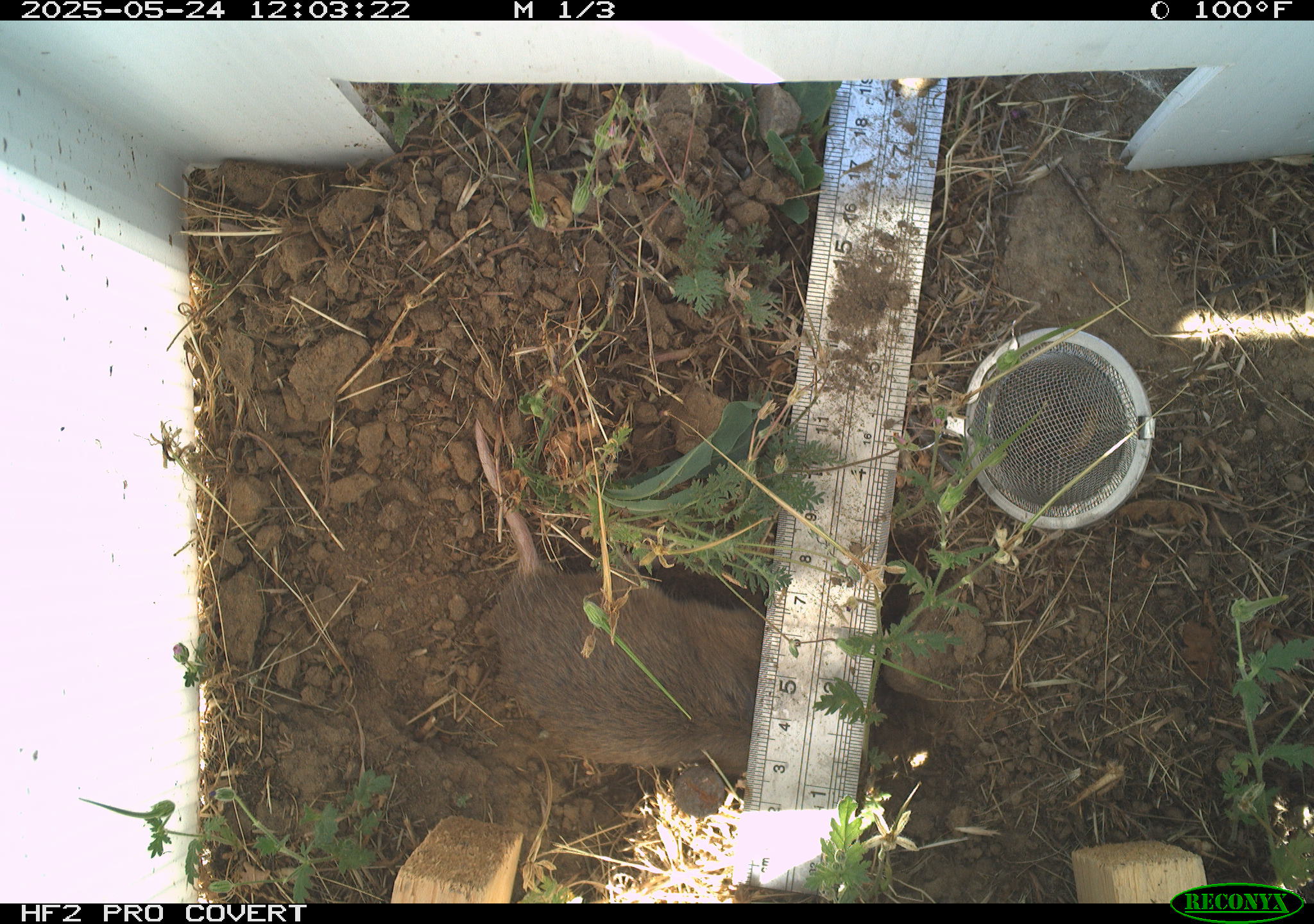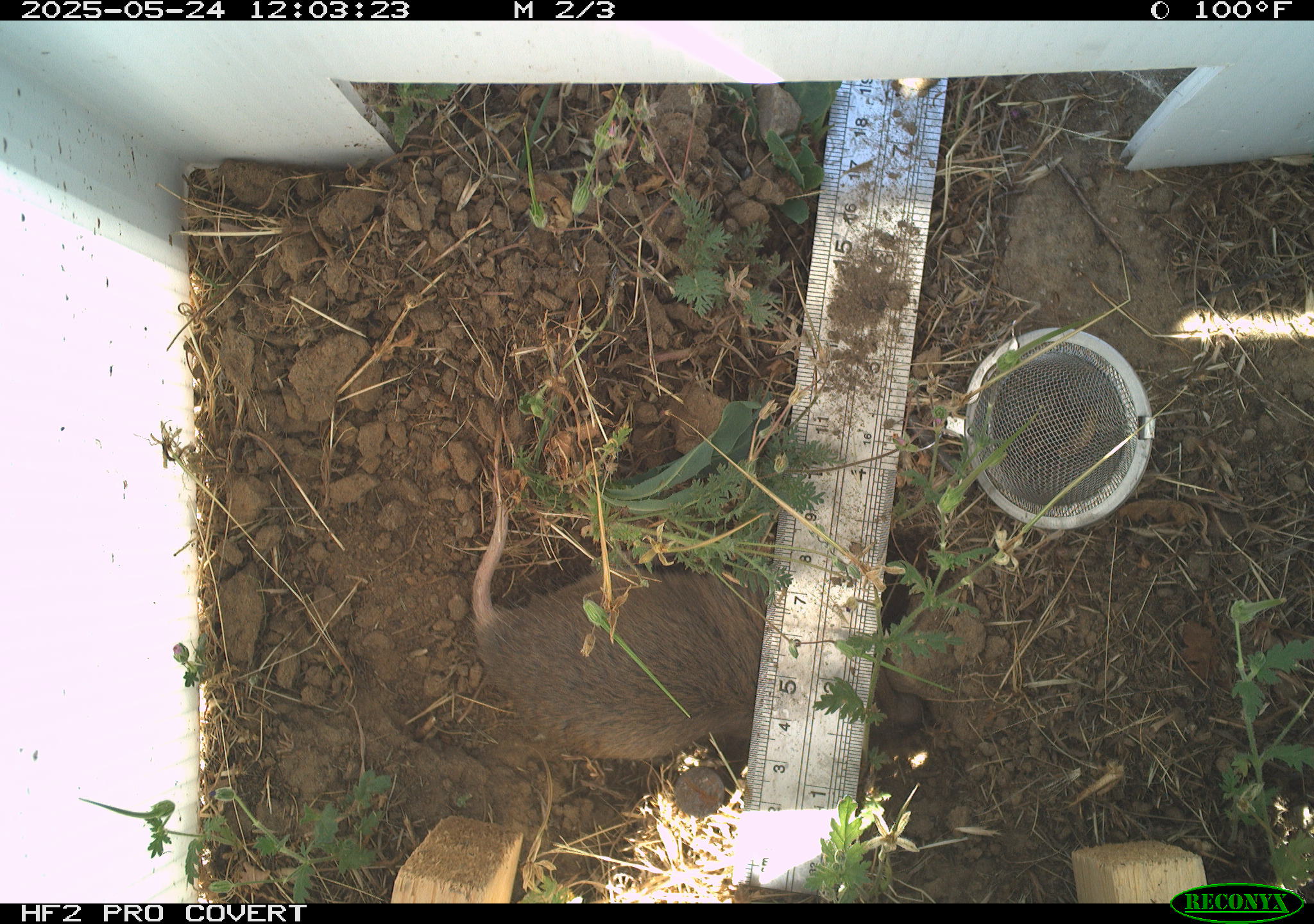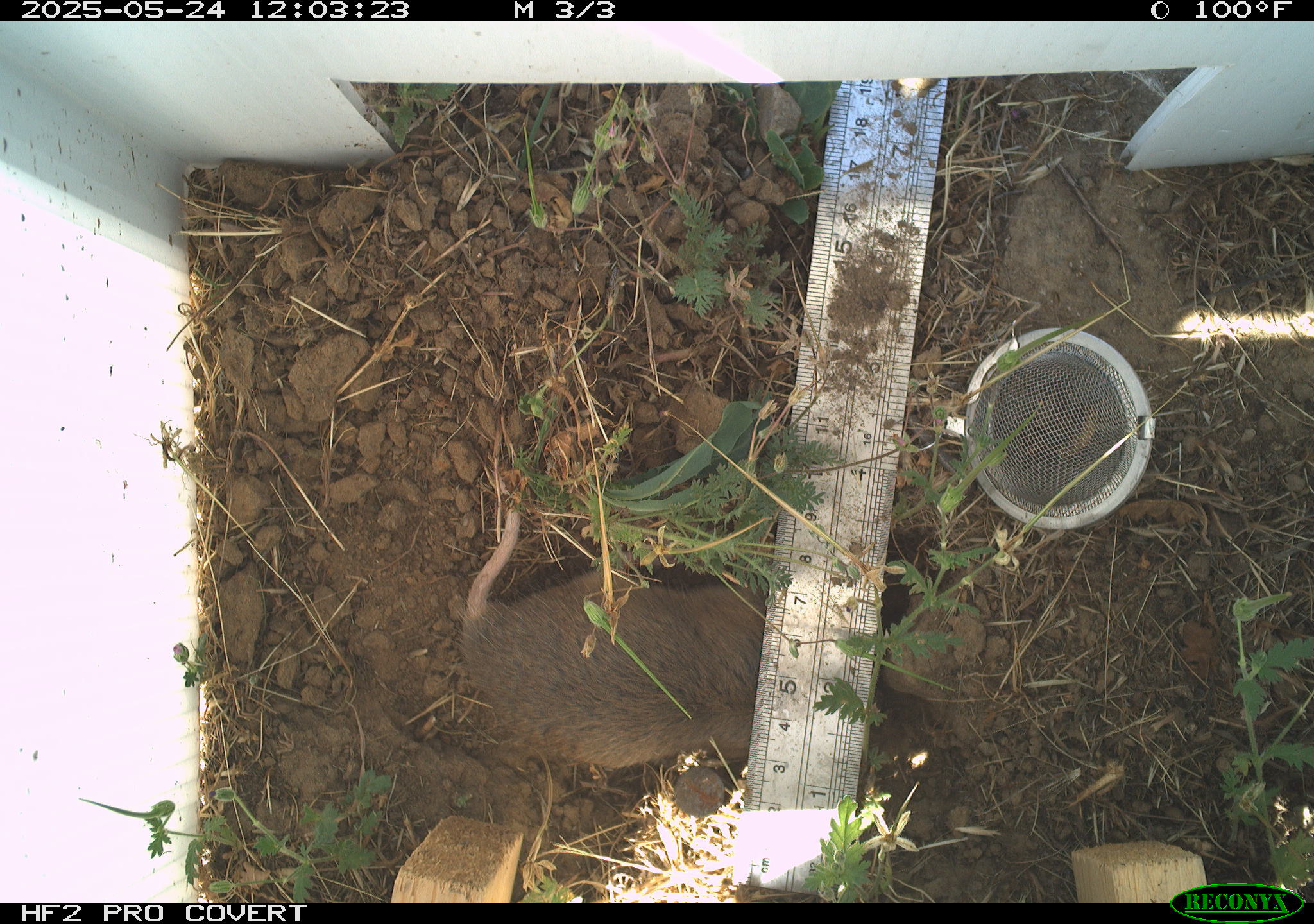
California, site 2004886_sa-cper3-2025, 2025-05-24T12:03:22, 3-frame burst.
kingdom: Animalia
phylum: Chordata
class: Mammalia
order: Rodentia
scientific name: Rodentia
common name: rodent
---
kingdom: Animalia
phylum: Chordata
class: Mammalia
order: Rodentia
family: Cricetidae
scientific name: Arvicolinae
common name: voles, lemmings, and muskrats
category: arvicolinae subfamily